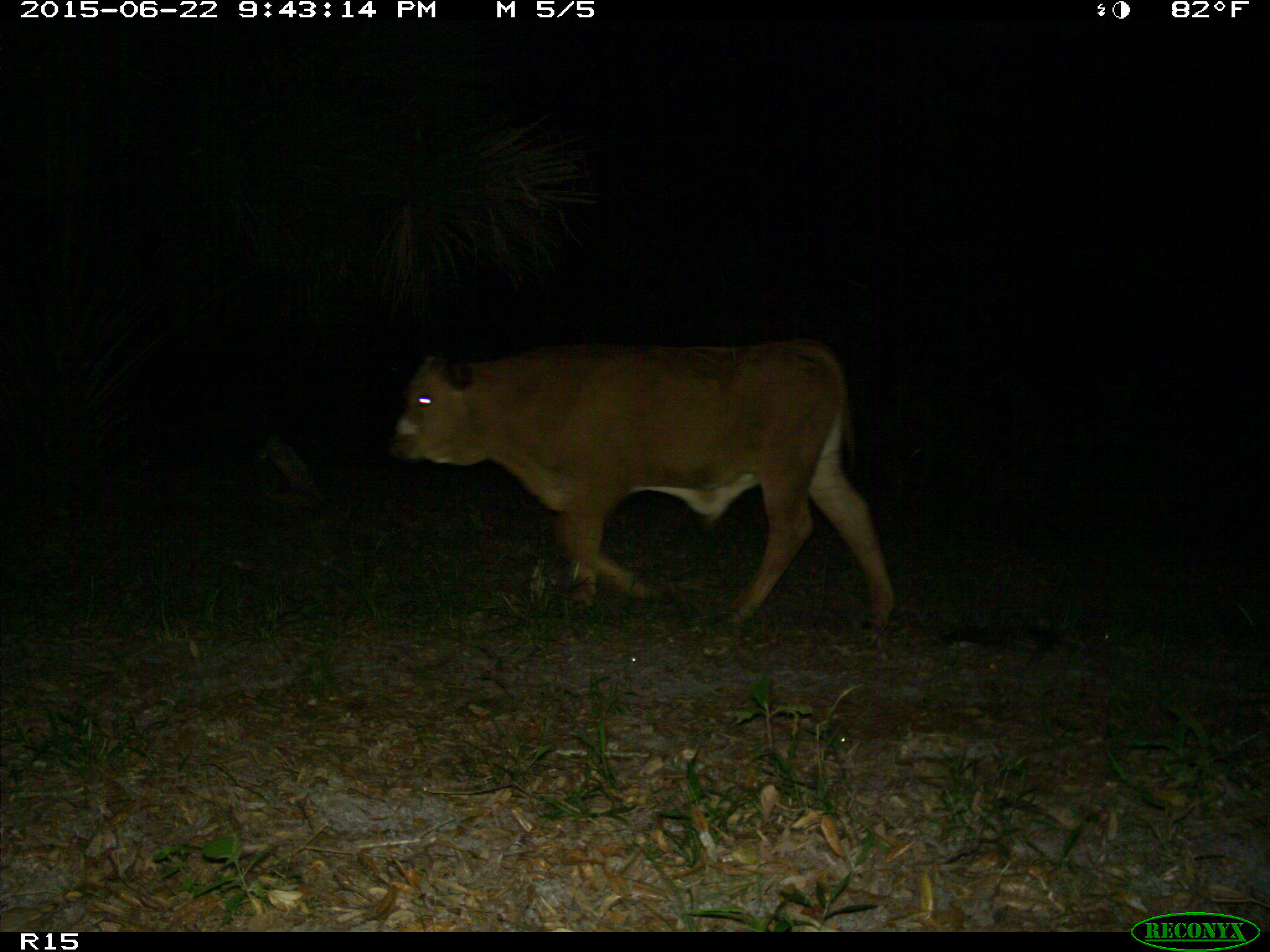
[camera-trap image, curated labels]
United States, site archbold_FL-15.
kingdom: Animalia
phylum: Chordata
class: Mammalia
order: Artiodactyla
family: Bovidae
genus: Bos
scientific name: Bos taurus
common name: domestic cow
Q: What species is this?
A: Bos taurus (domestic cow).